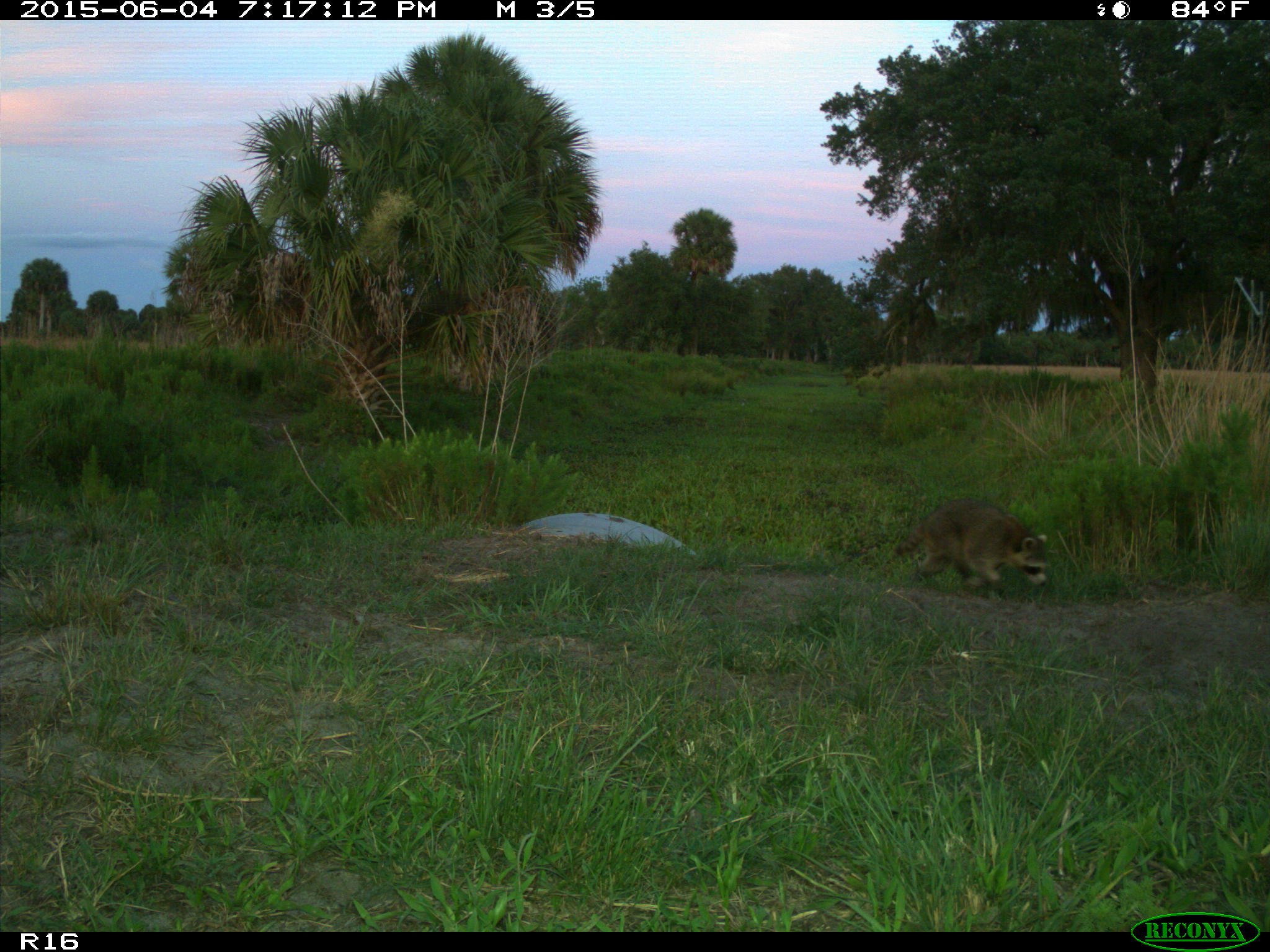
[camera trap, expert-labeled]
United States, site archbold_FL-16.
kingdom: Animalia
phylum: Chordata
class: Mammalia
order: Carnivora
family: Procyonidae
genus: Procyon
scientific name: Procyon lotor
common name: common raccoon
Procyon lotor (common raccoon).